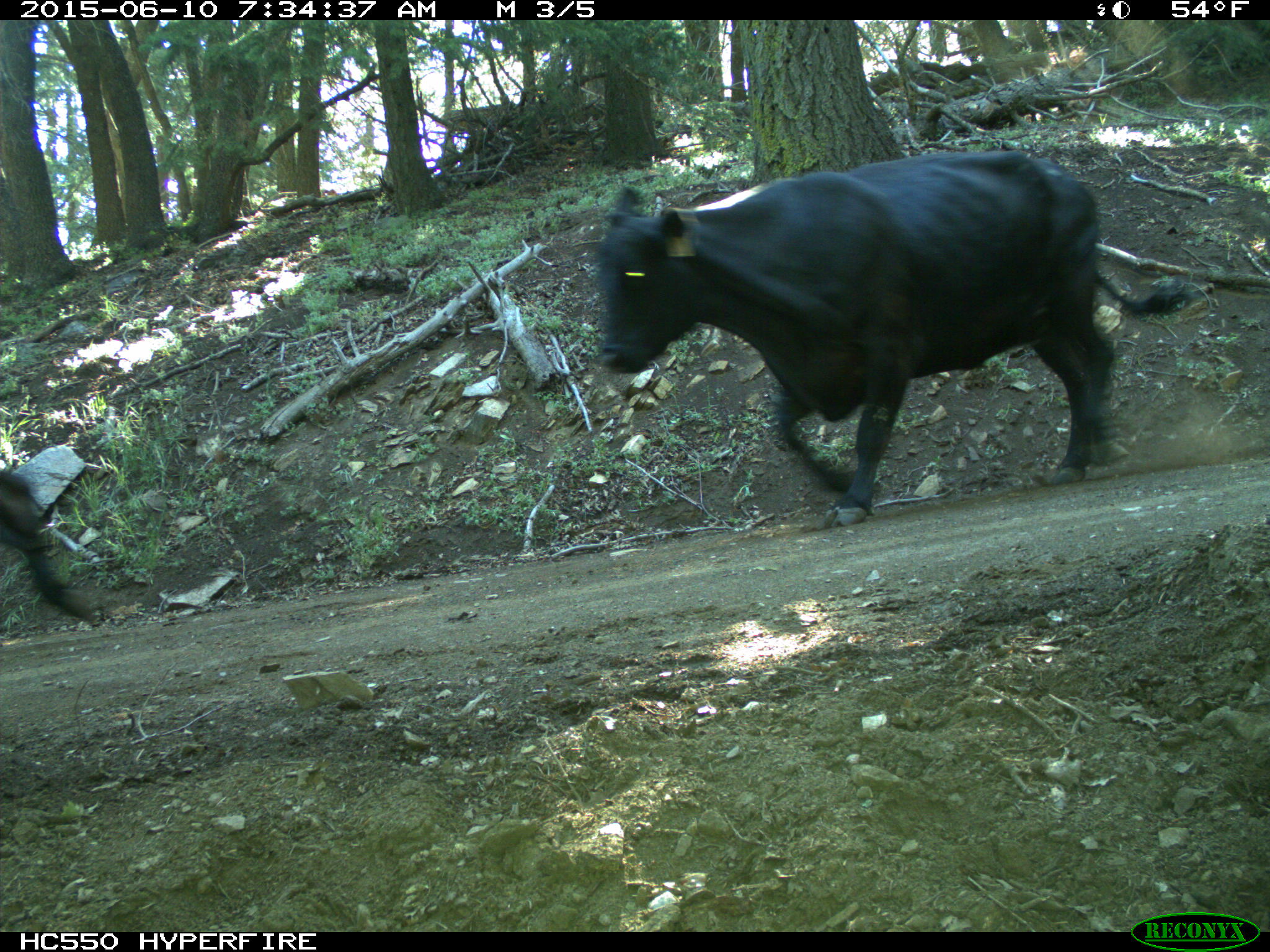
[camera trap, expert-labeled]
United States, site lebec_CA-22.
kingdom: Animalia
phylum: Chordata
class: Mammalia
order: Artiodactyla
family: Bovidae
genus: Bos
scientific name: Bos taurus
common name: domestic cow